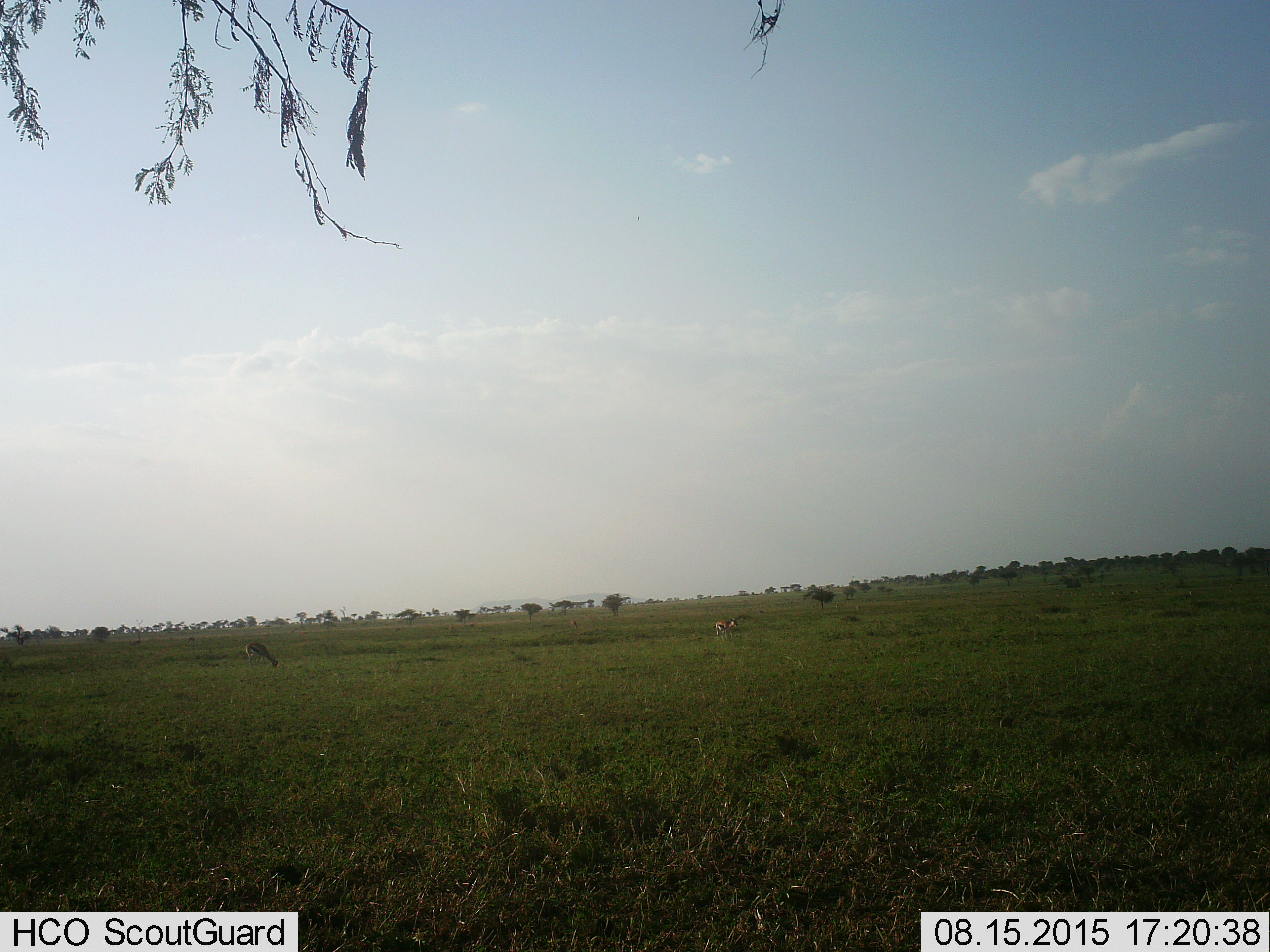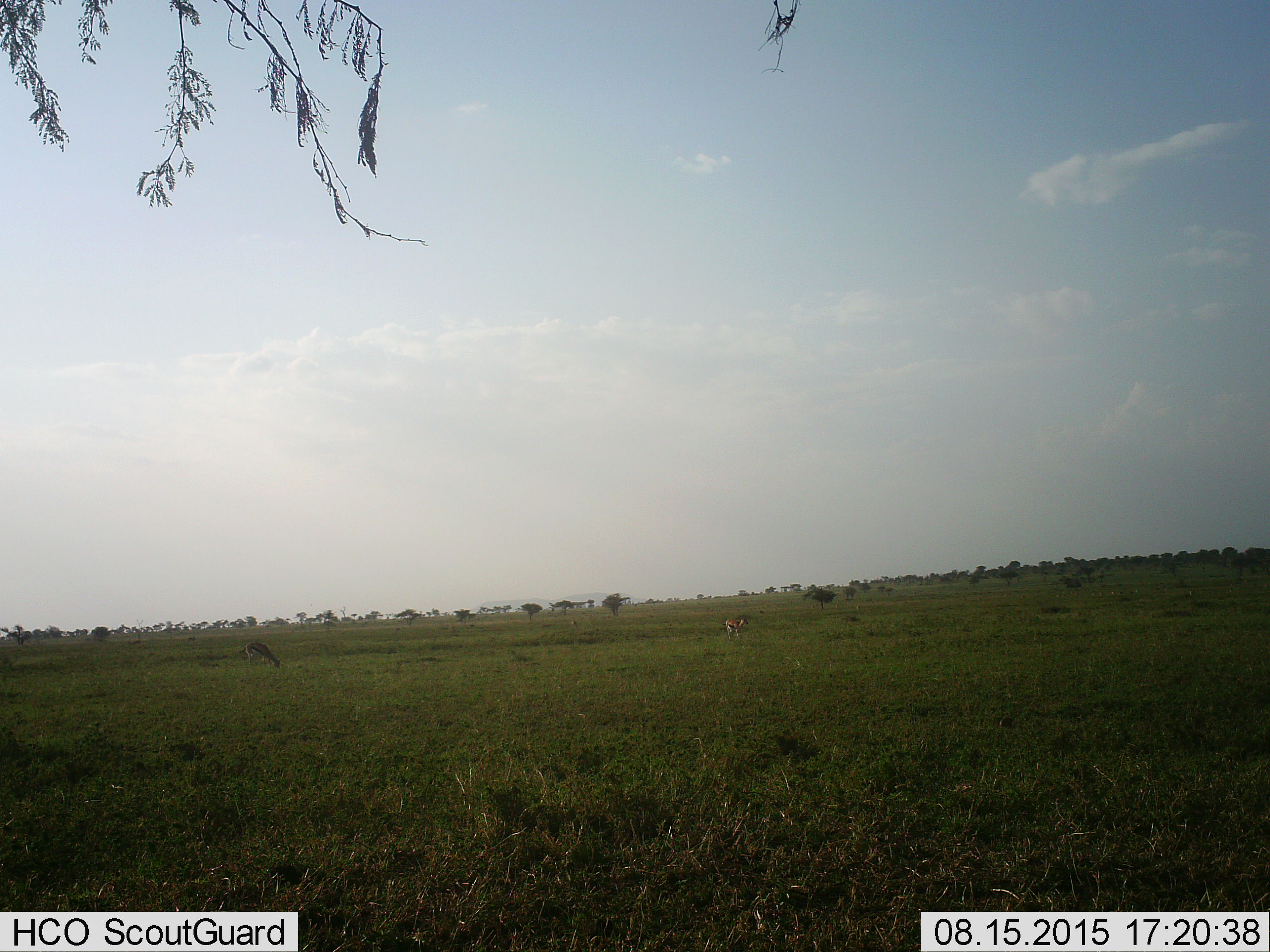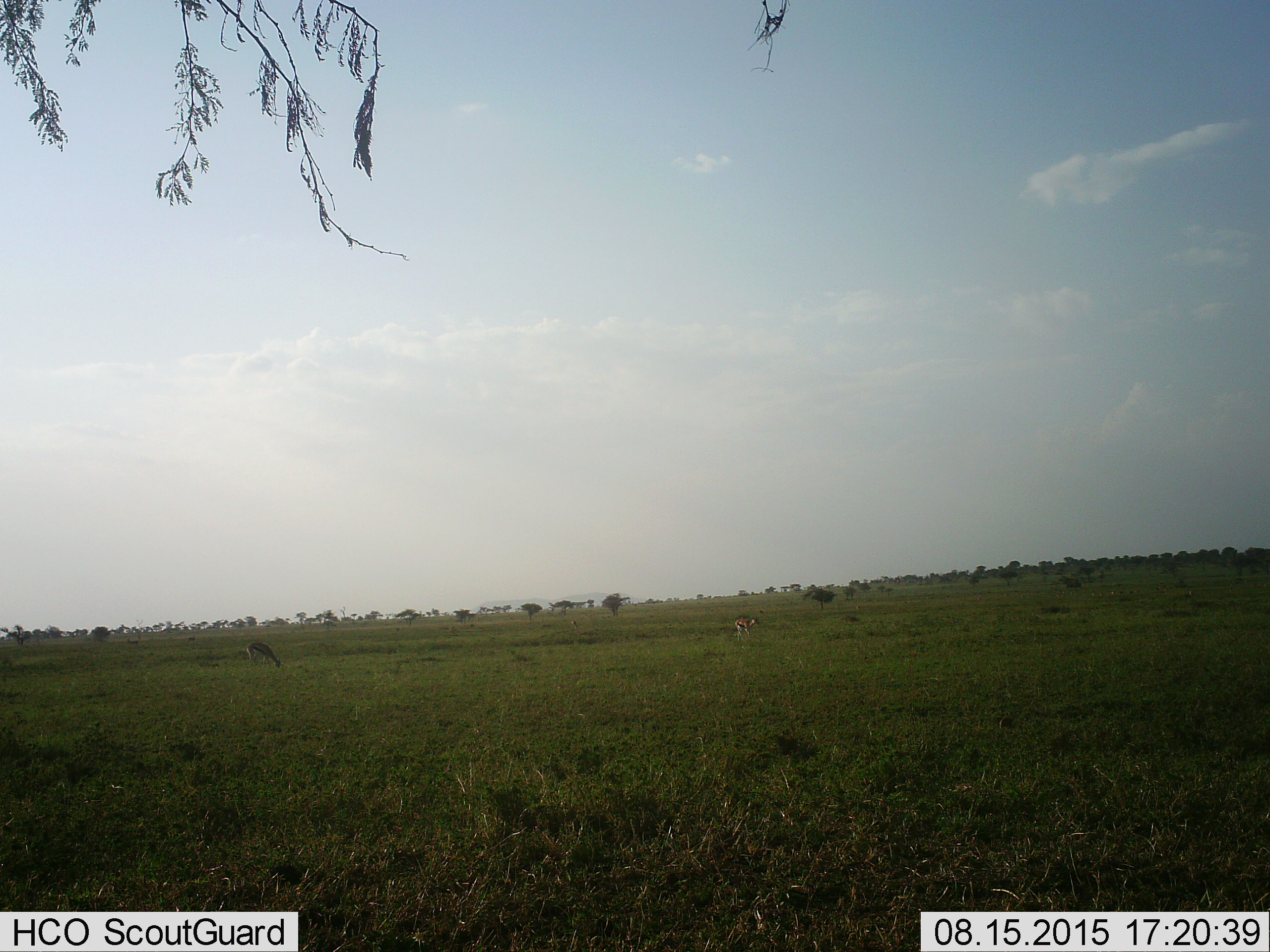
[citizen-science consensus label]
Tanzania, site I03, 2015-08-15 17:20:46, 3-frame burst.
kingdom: Animalia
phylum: Chordata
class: Mammalia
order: Artiodactyla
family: Bovidae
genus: Eudorcas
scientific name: Eudorcas thomsonii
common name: thomson's gazelle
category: gazellethomsons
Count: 2.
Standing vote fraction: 43%.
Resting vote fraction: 0%.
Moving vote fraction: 43%.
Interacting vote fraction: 0%.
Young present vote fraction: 14%.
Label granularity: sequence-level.